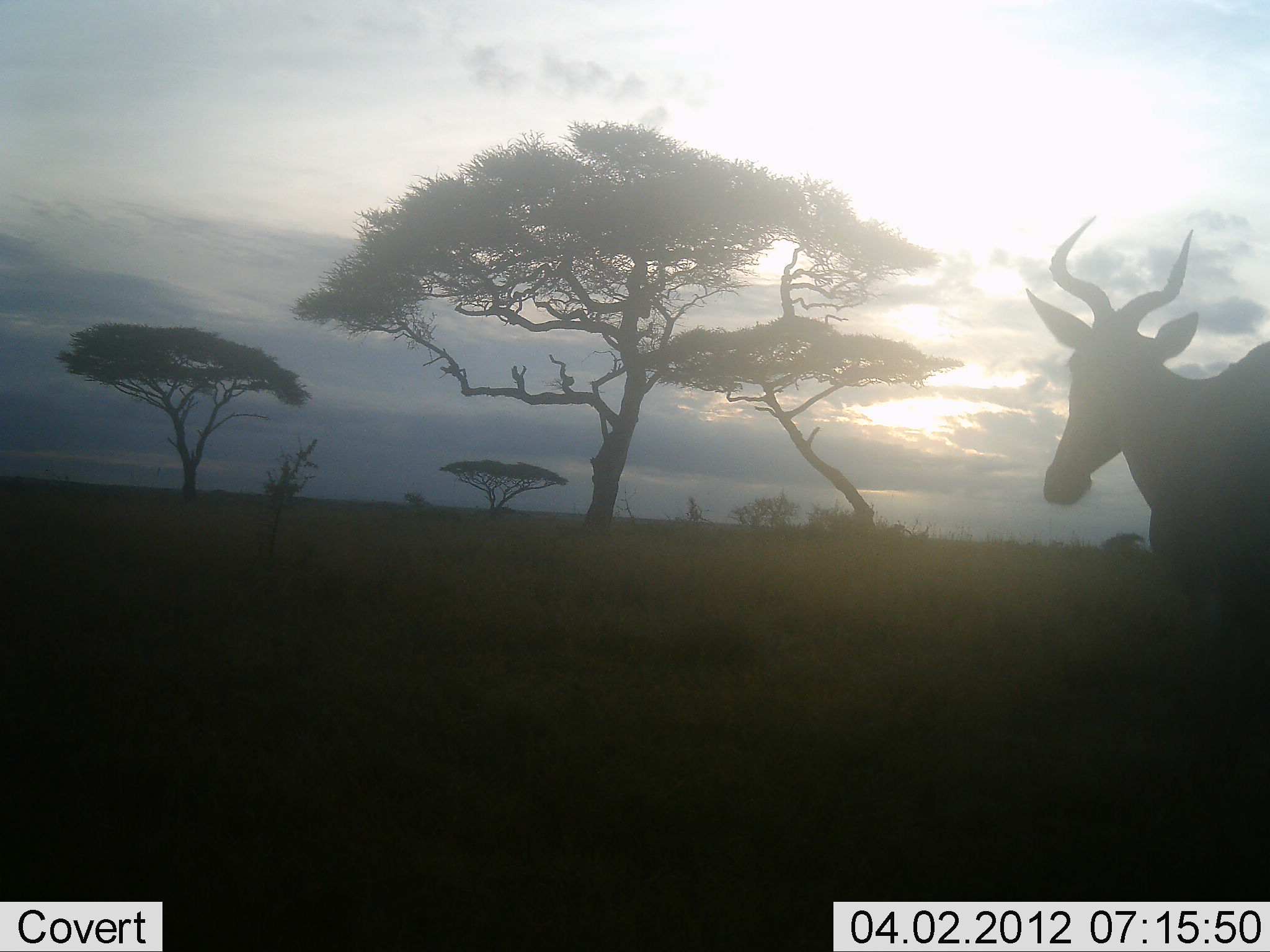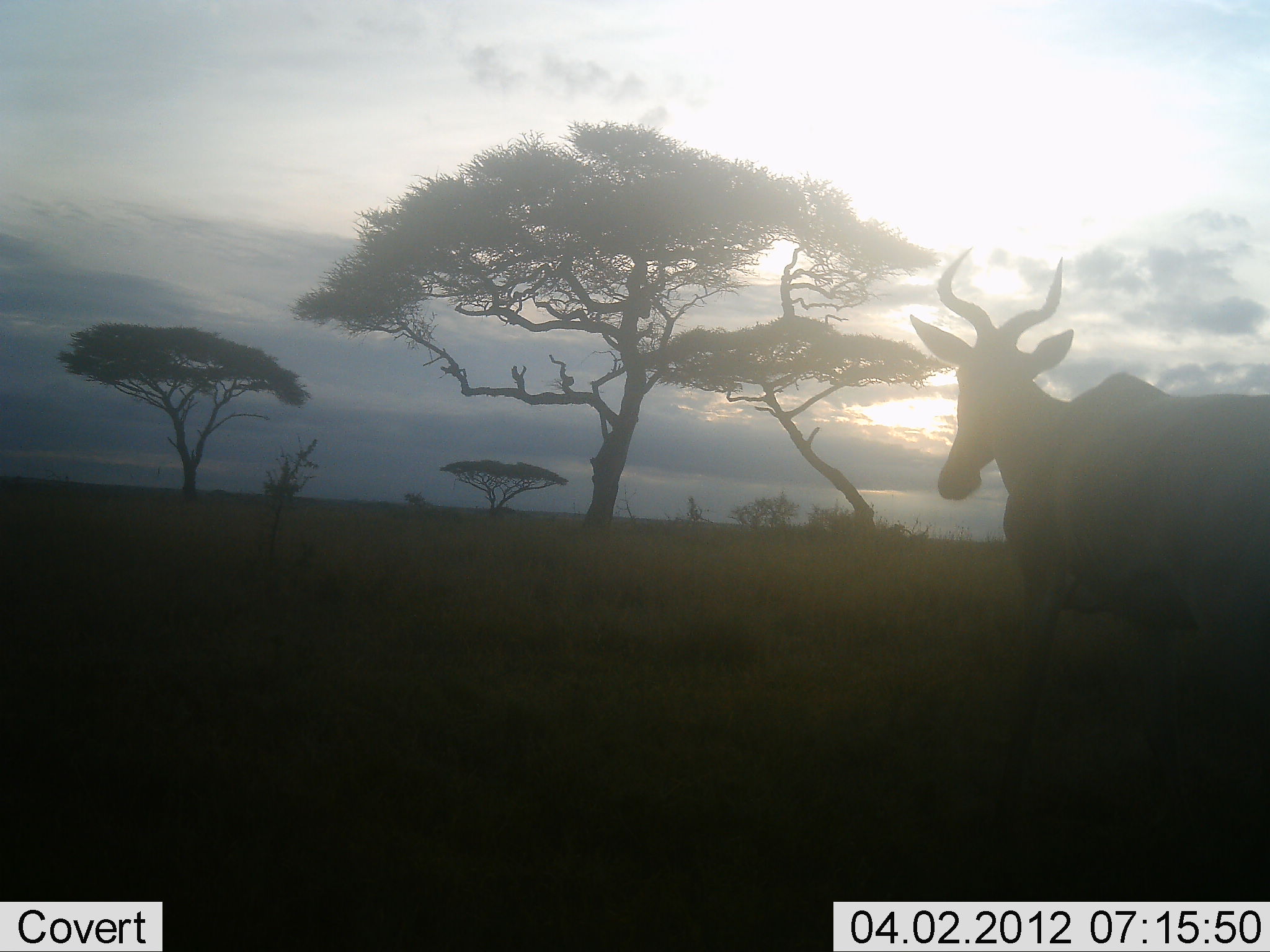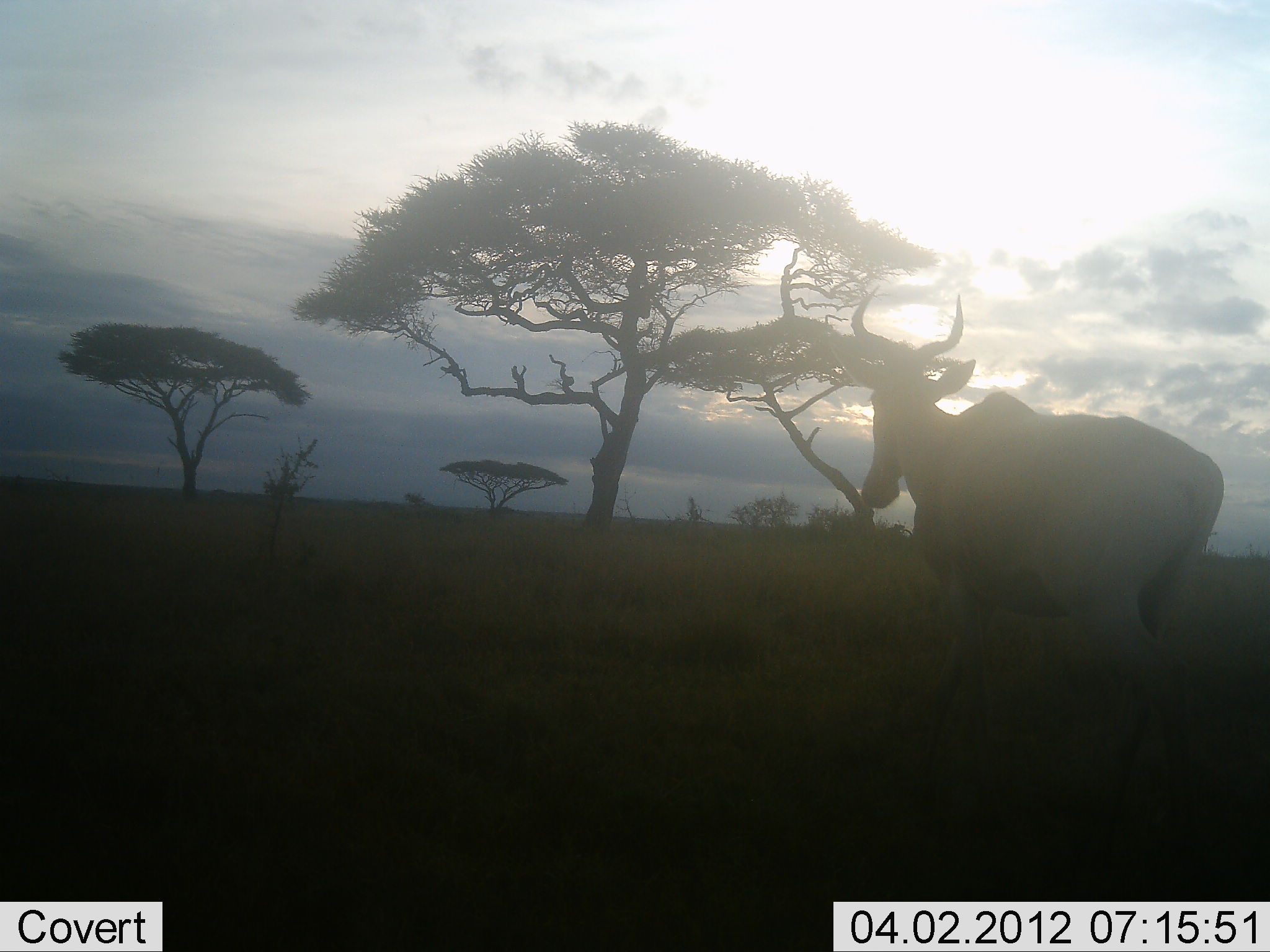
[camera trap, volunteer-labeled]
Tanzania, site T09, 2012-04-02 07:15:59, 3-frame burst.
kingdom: Animalia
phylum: Chordata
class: Mammalia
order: Artiodactyla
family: Bovidae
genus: Alcelaphus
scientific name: Alcelaphus buselaphus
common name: hartebeest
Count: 1.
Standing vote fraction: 15%.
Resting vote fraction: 0%.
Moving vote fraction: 92%.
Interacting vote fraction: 0%.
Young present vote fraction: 0%.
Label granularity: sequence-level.